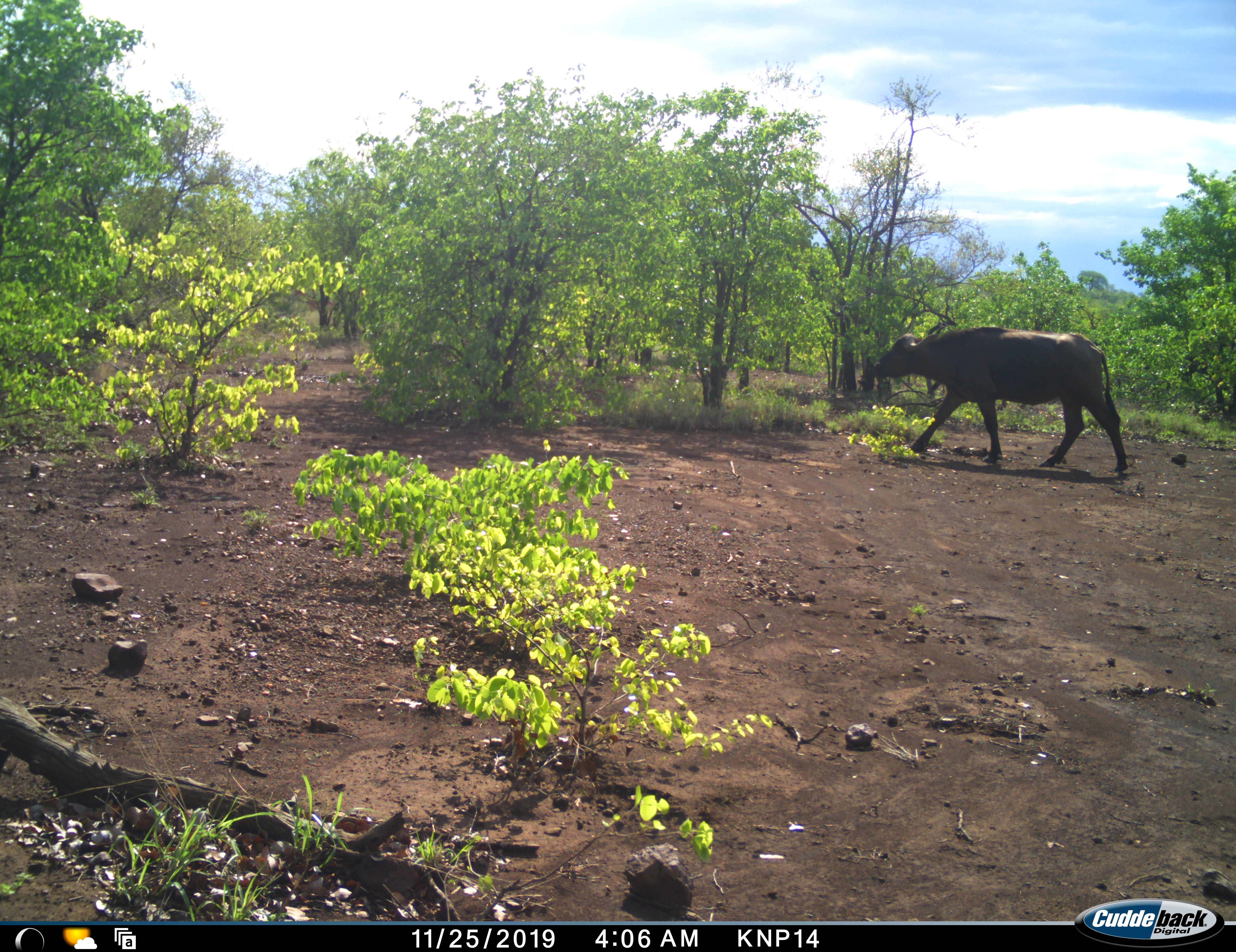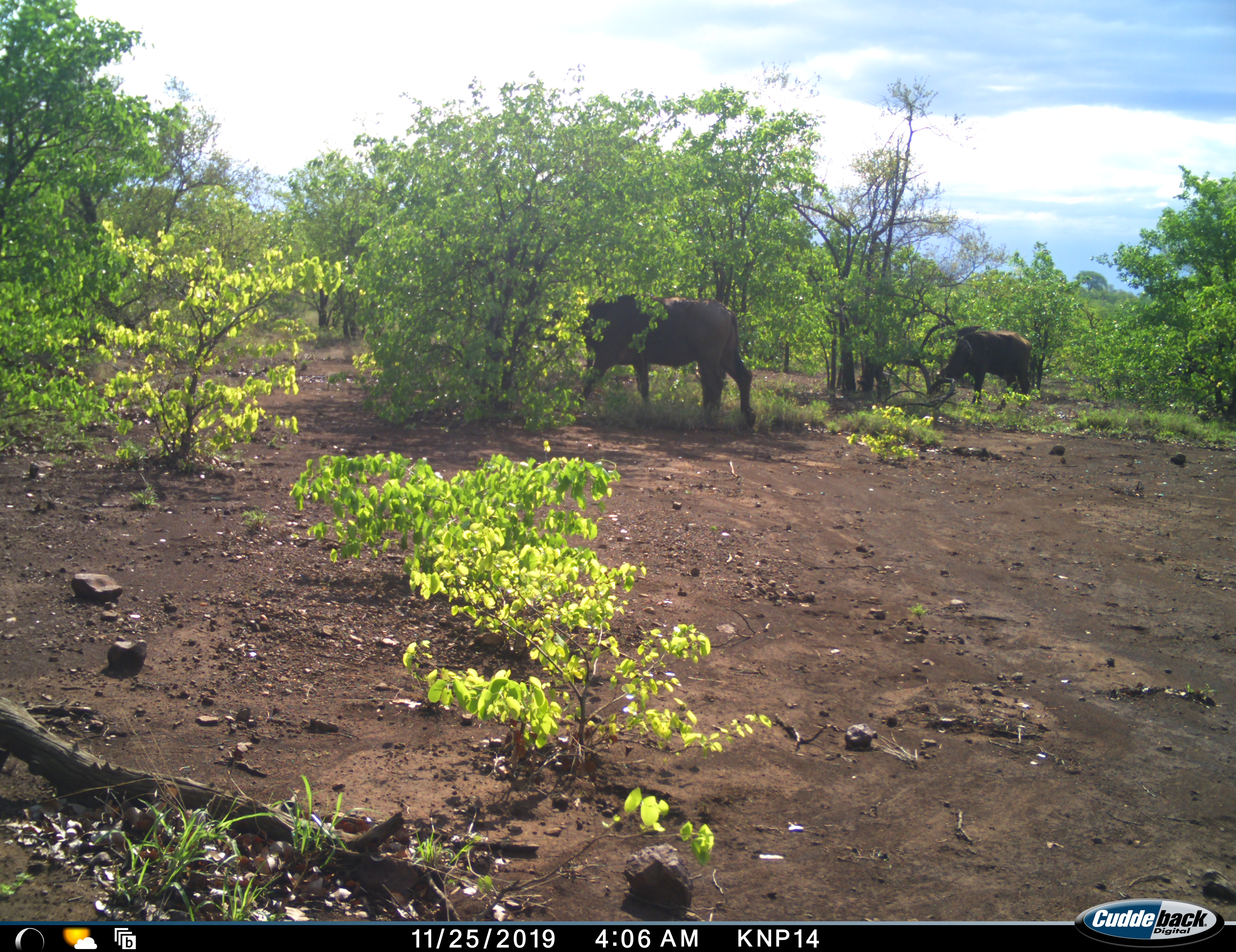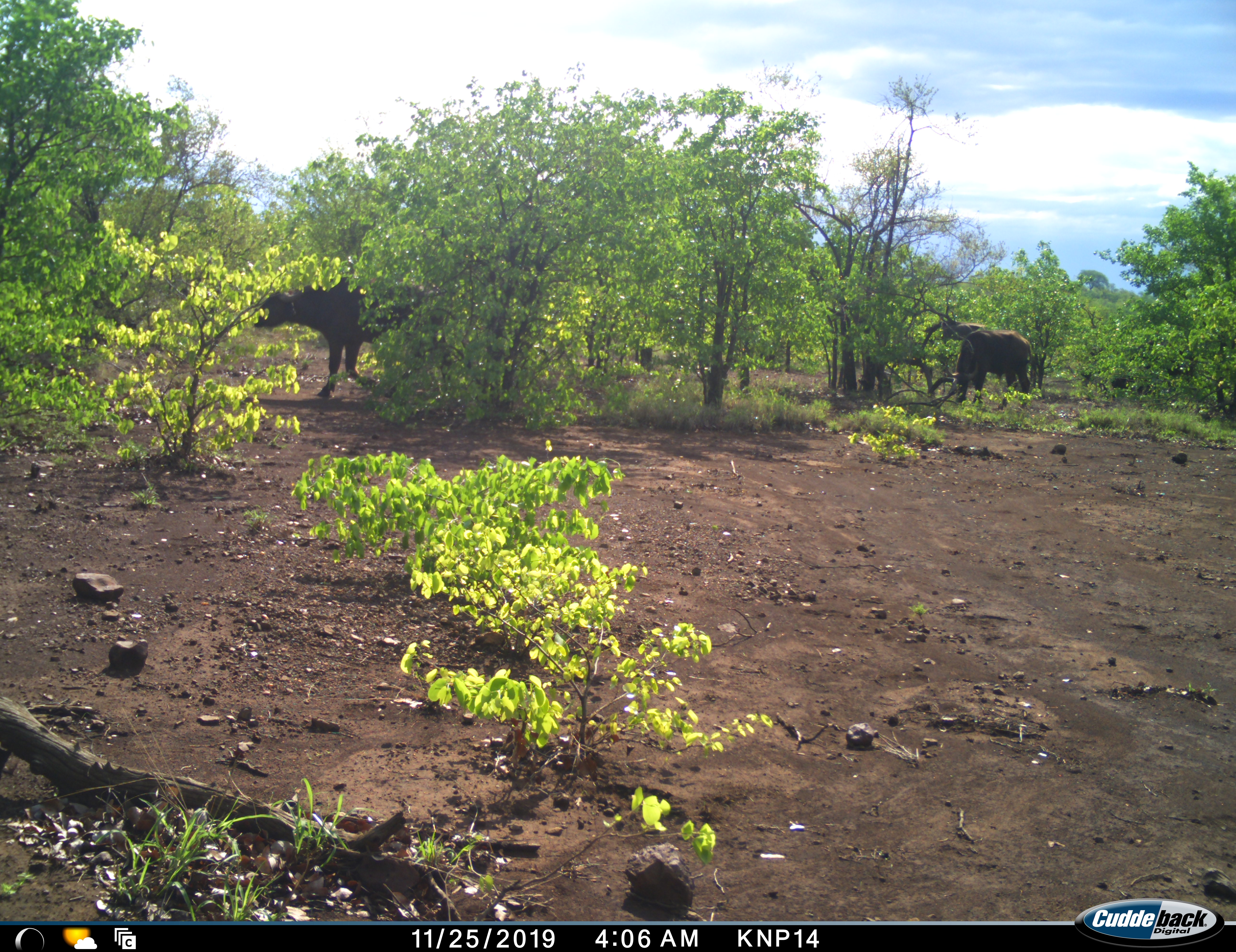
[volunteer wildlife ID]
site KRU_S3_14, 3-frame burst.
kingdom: Animalia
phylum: Chordata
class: Mammalia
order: Artiodactyla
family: Bovidae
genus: Syncerus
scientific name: Syncerus caffer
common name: african buffalo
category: buffalo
Buffalo (african buffalo) (Syncerus caffer), count 2. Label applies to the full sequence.